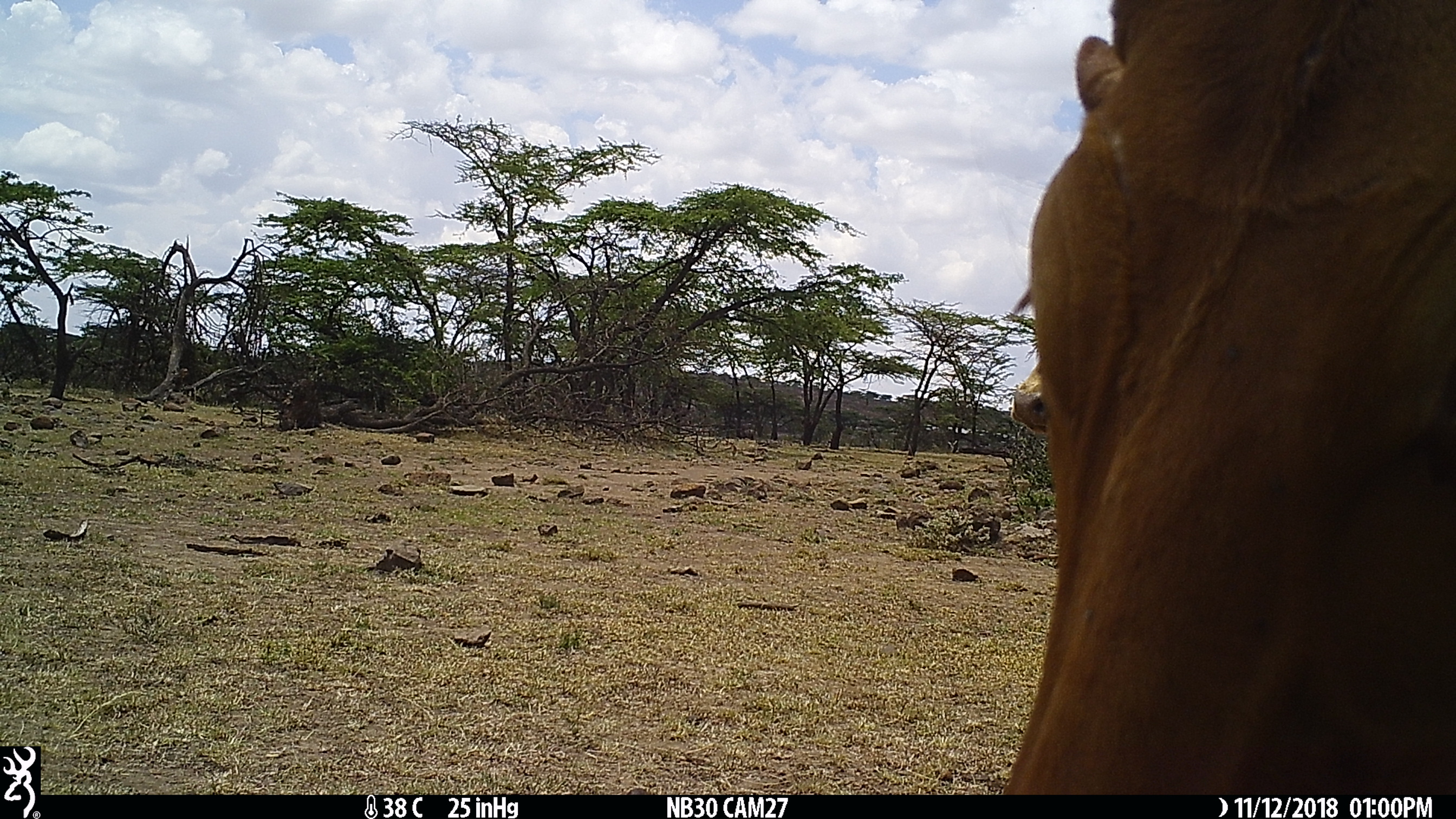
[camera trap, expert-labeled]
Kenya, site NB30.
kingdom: Animalia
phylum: Chordata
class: Mammalia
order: Artiodactyla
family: Bovidae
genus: Bos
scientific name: Bos taurus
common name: cattle